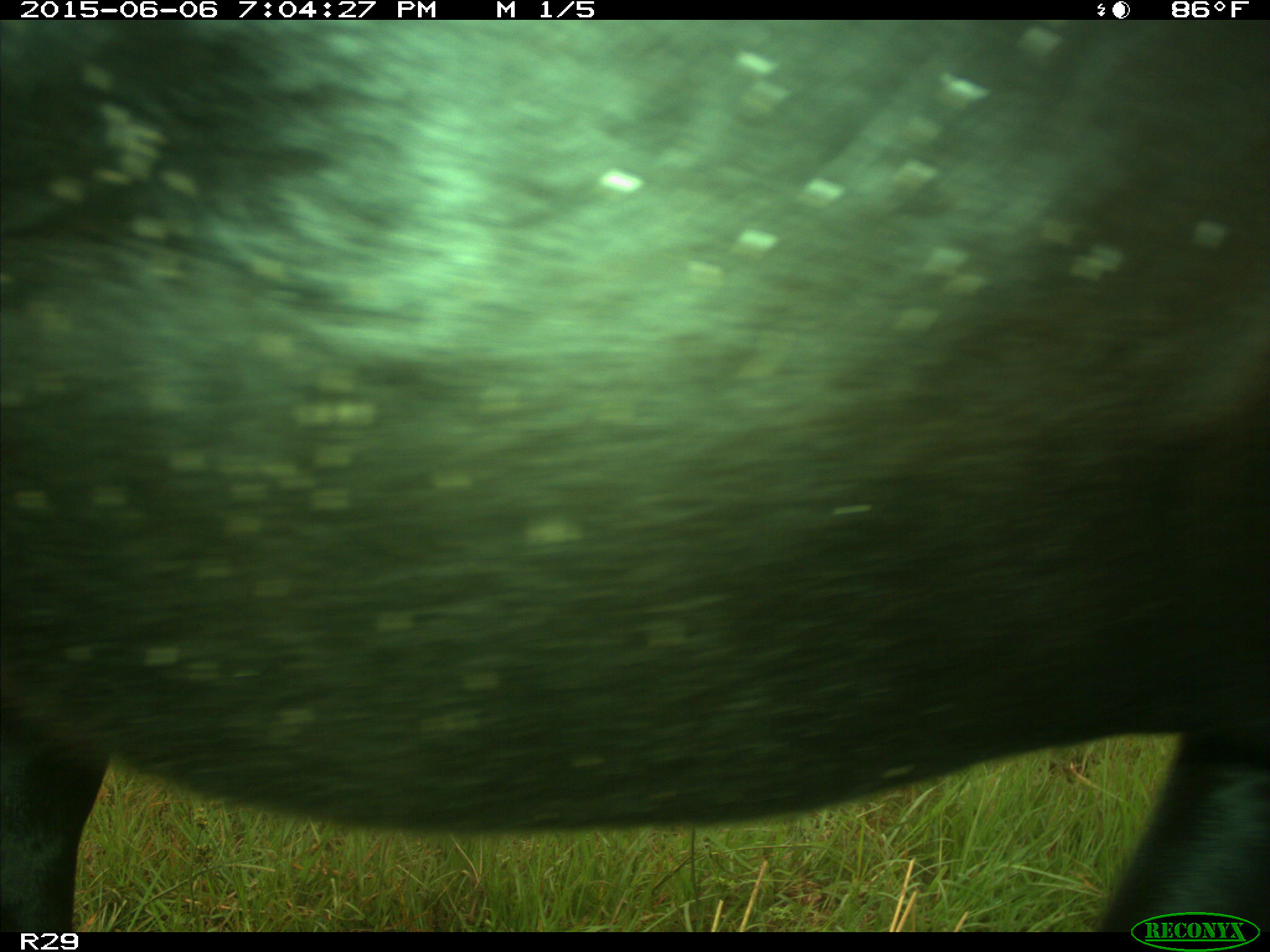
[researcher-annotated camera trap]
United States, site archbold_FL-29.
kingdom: Animalia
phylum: Chordata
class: Mammalia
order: Artiodactyla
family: Bovidae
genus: Bos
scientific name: Bos taurus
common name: domestic cow